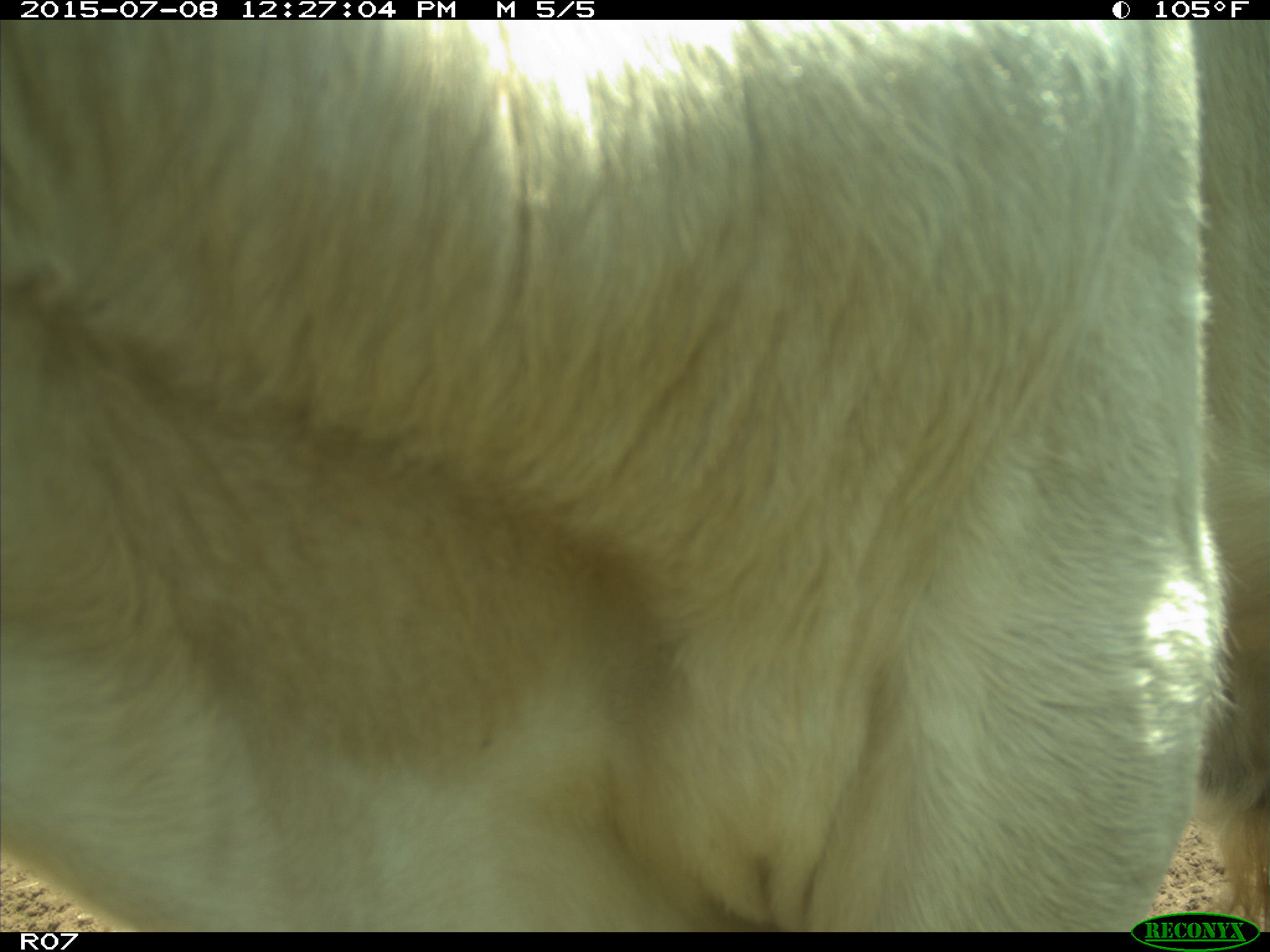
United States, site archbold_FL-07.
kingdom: Animalia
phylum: Chordata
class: Mammalia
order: Artiodactyla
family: Bovidae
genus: Bos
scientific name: Bos taurus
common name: domestic cow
Bos taurus (domestic cow).